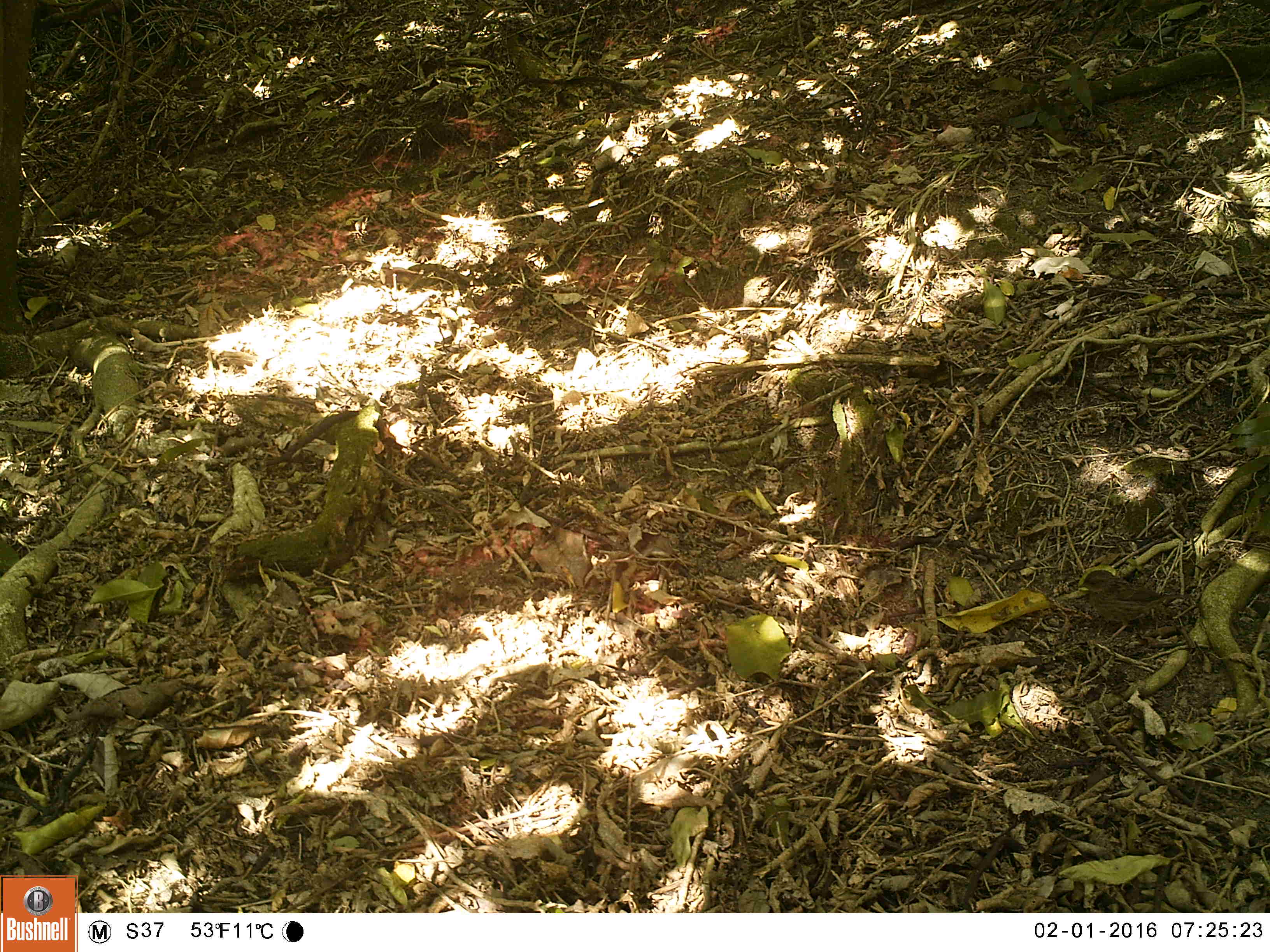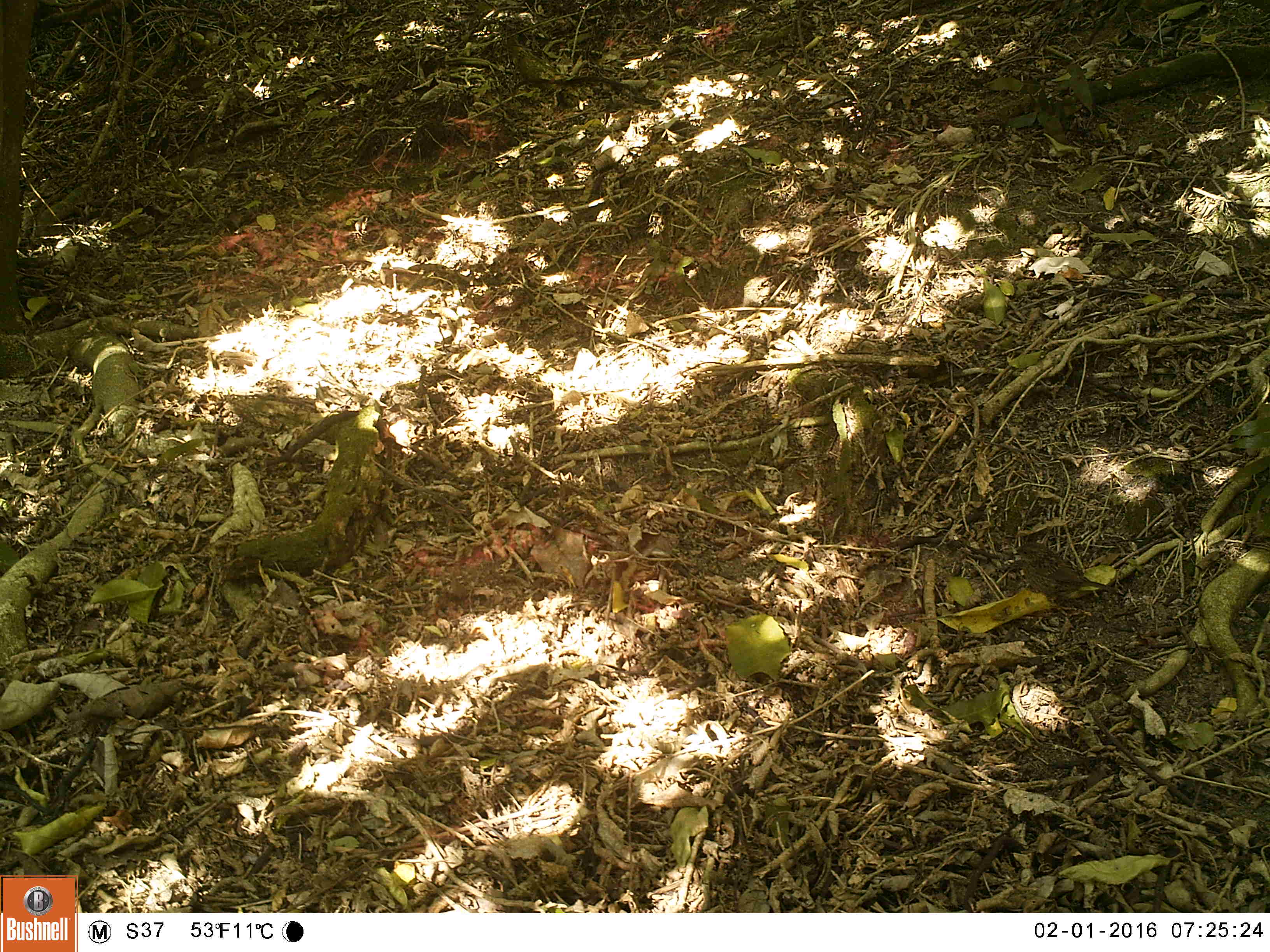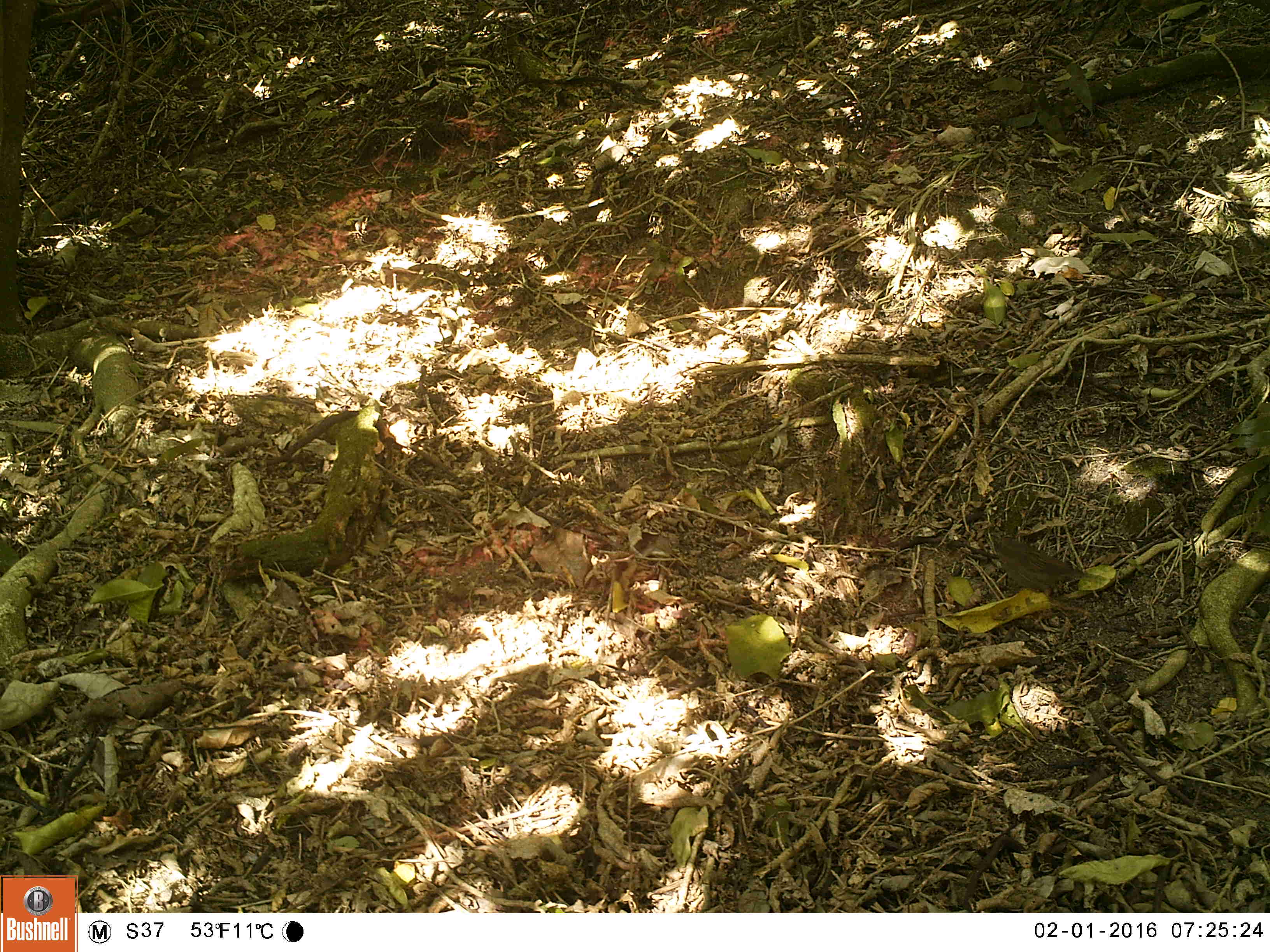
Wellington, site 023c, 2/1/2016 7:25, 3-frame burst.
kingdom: Animalia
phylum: Chordata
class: Aves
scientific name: Aves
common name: bird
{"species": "bird (Aves)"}